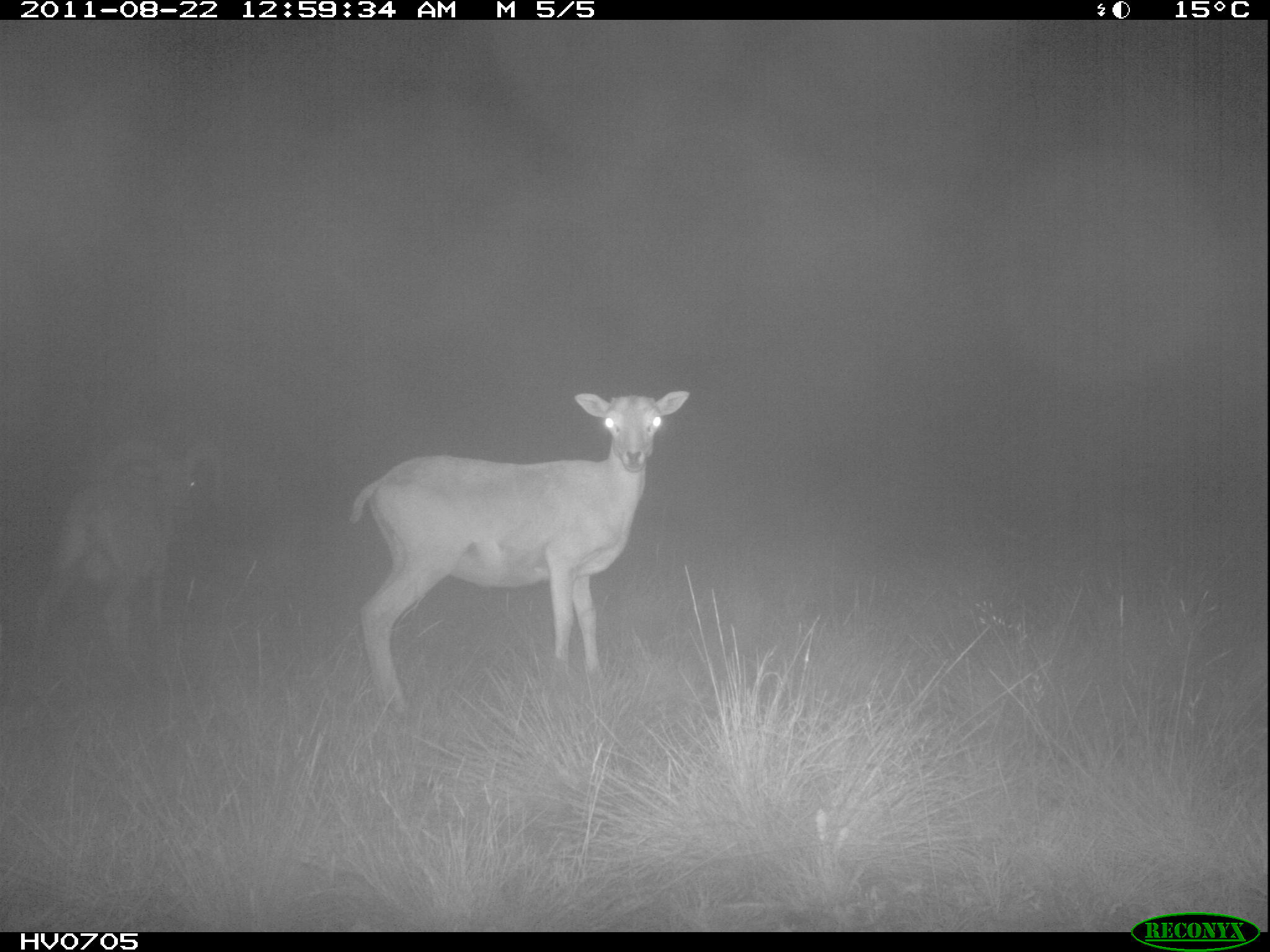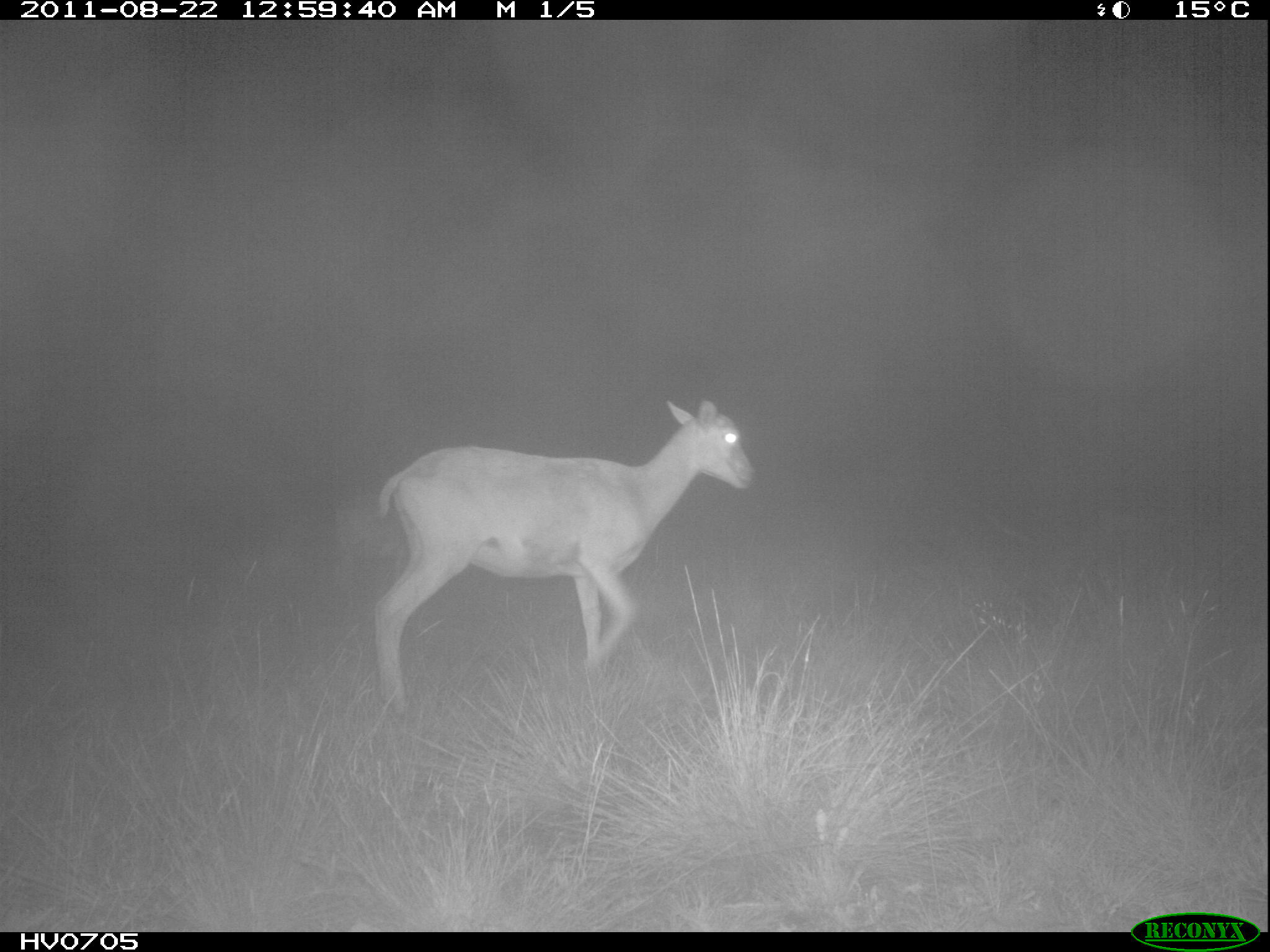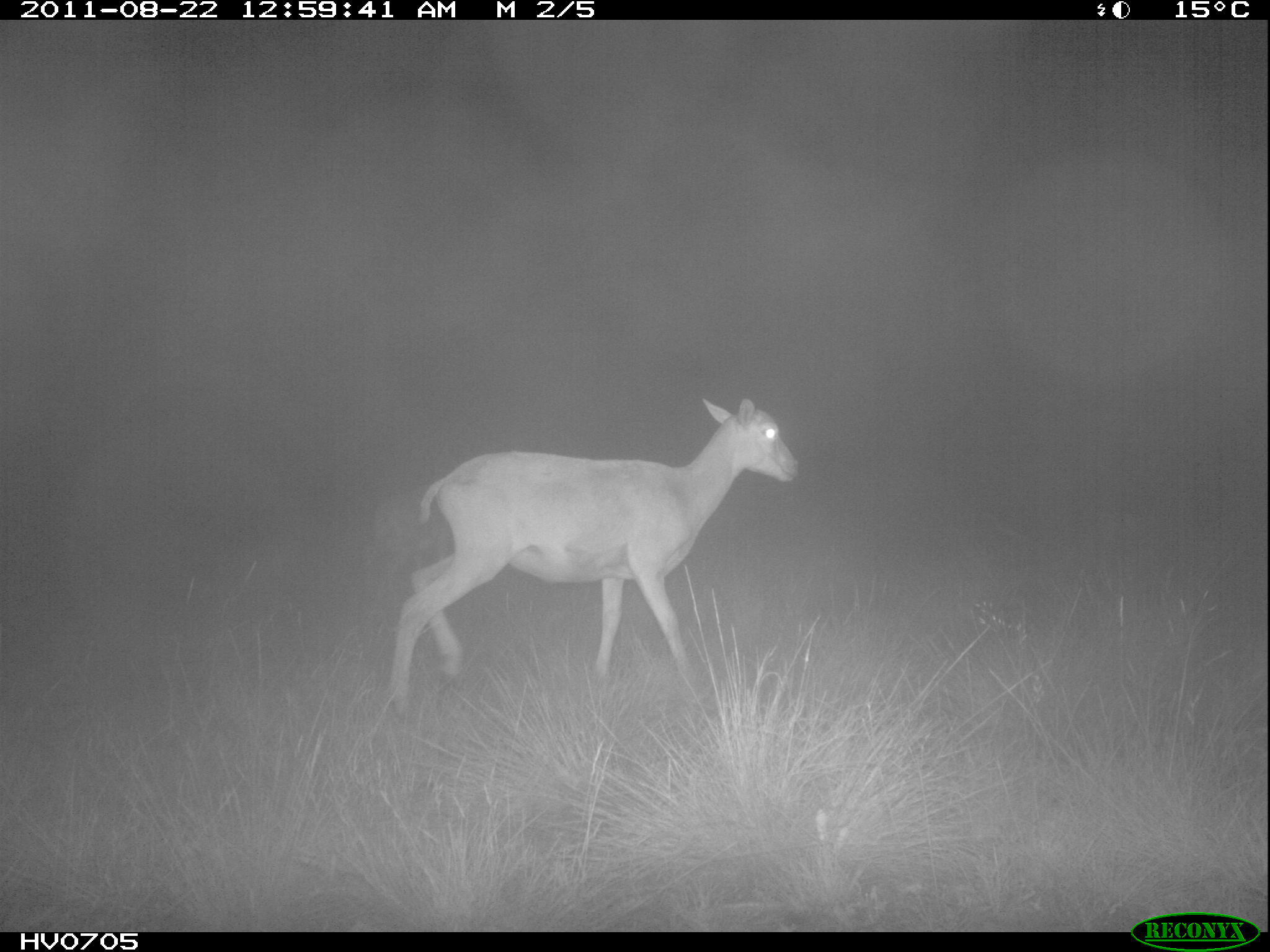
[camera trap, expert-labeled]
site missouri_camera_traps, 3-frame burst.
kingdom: Animalia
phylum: Chordata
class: Mammalia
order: Artiodactyla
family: Bovidae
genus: Ovis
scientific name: Ovis ammon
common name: mouflon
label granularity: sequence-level